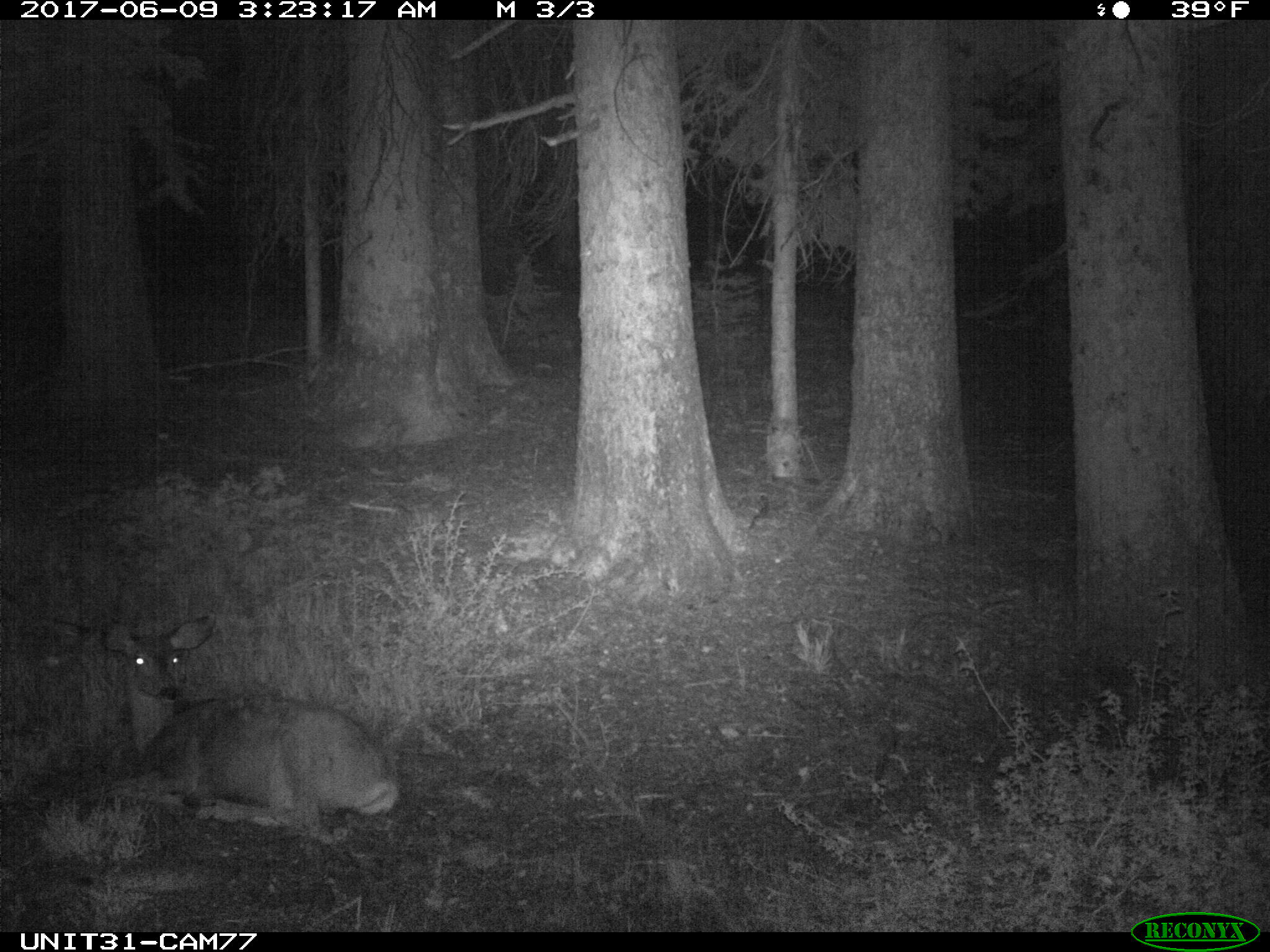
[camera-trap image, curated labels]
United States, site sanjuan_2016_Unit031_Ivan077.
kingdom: Animalia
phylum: Chordata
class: Mammalia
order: Artiodactyla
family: Cervidae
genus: Odocoileus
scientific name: Odocoileus hemionus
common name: mule deer